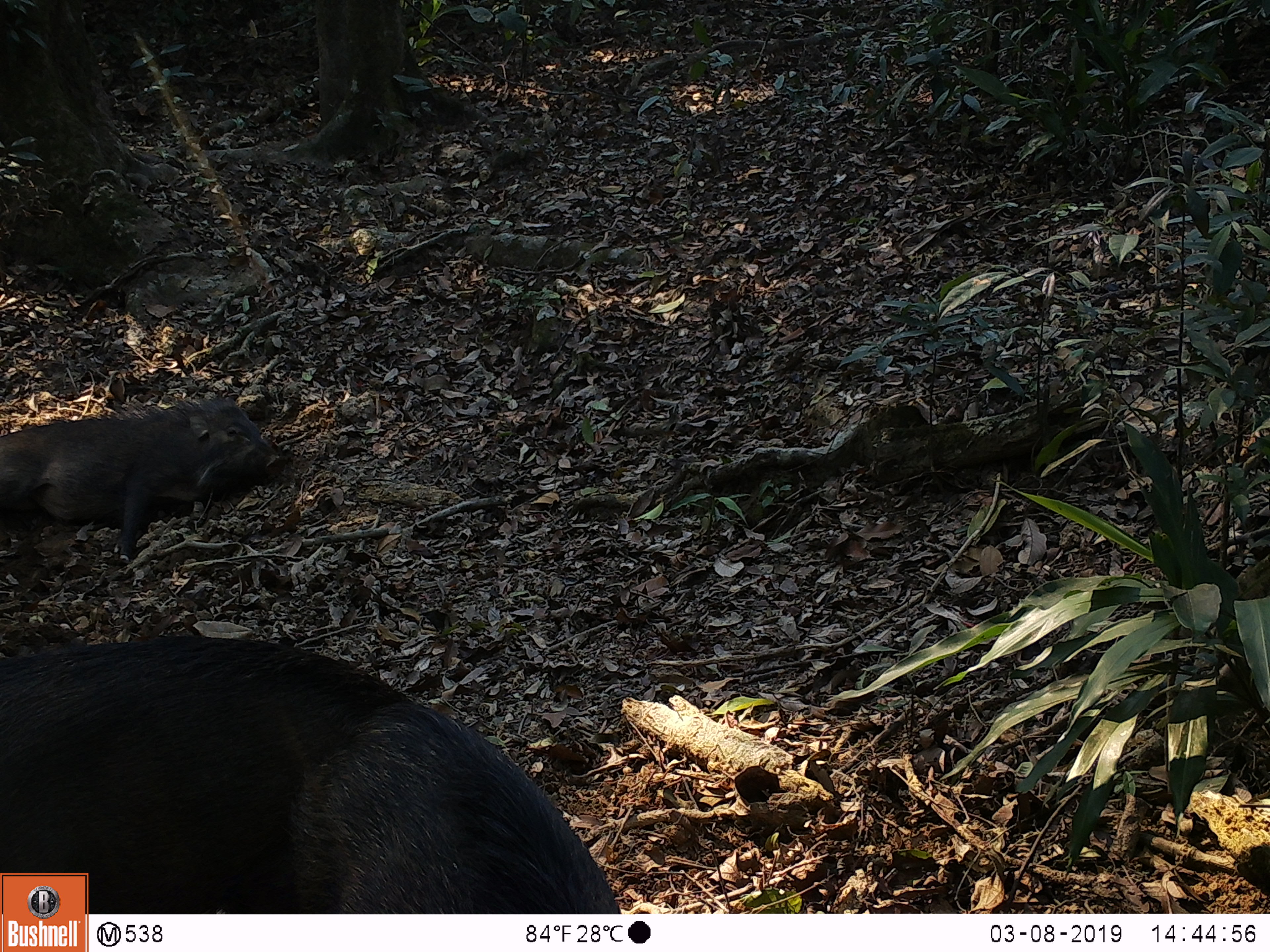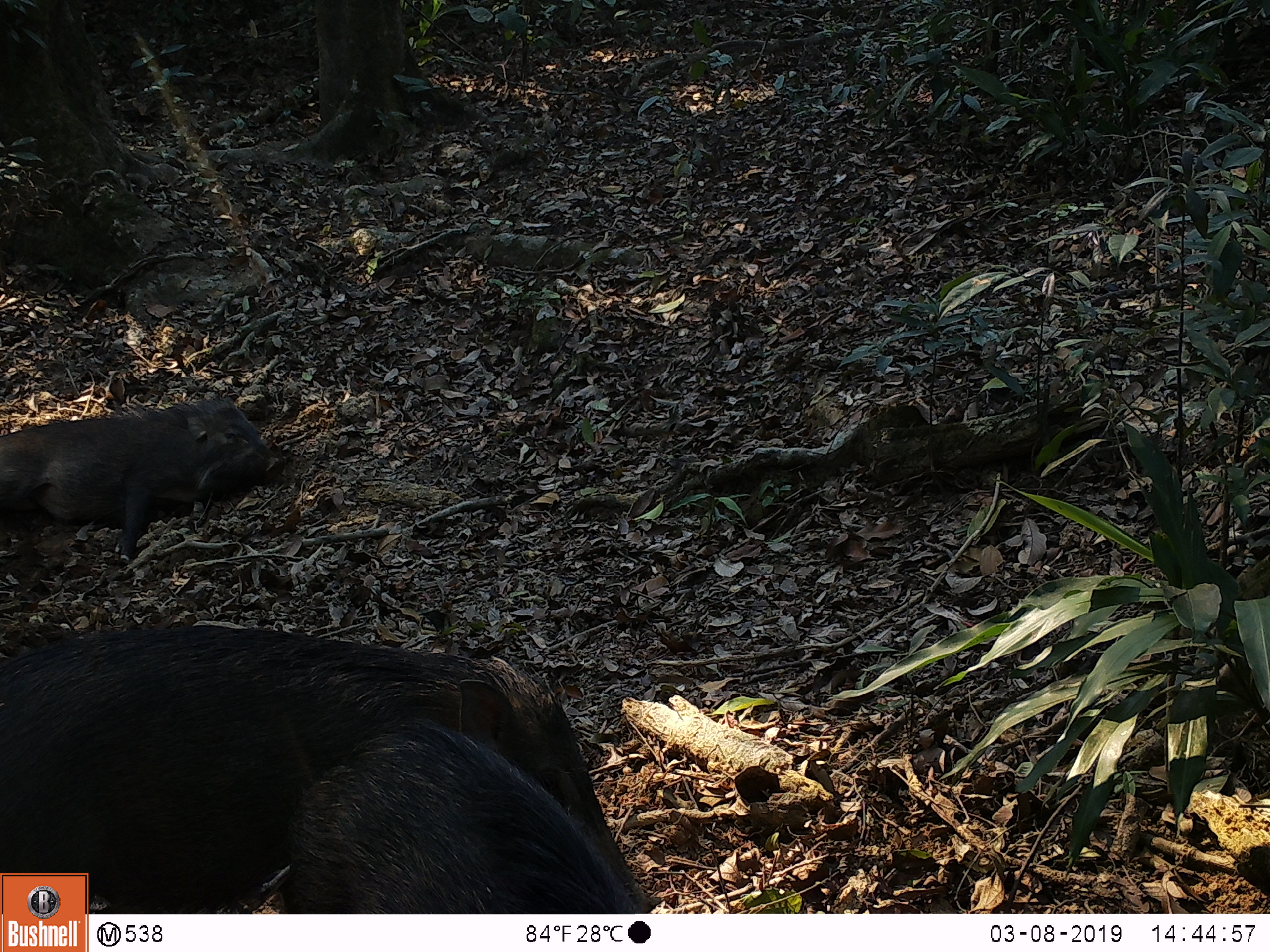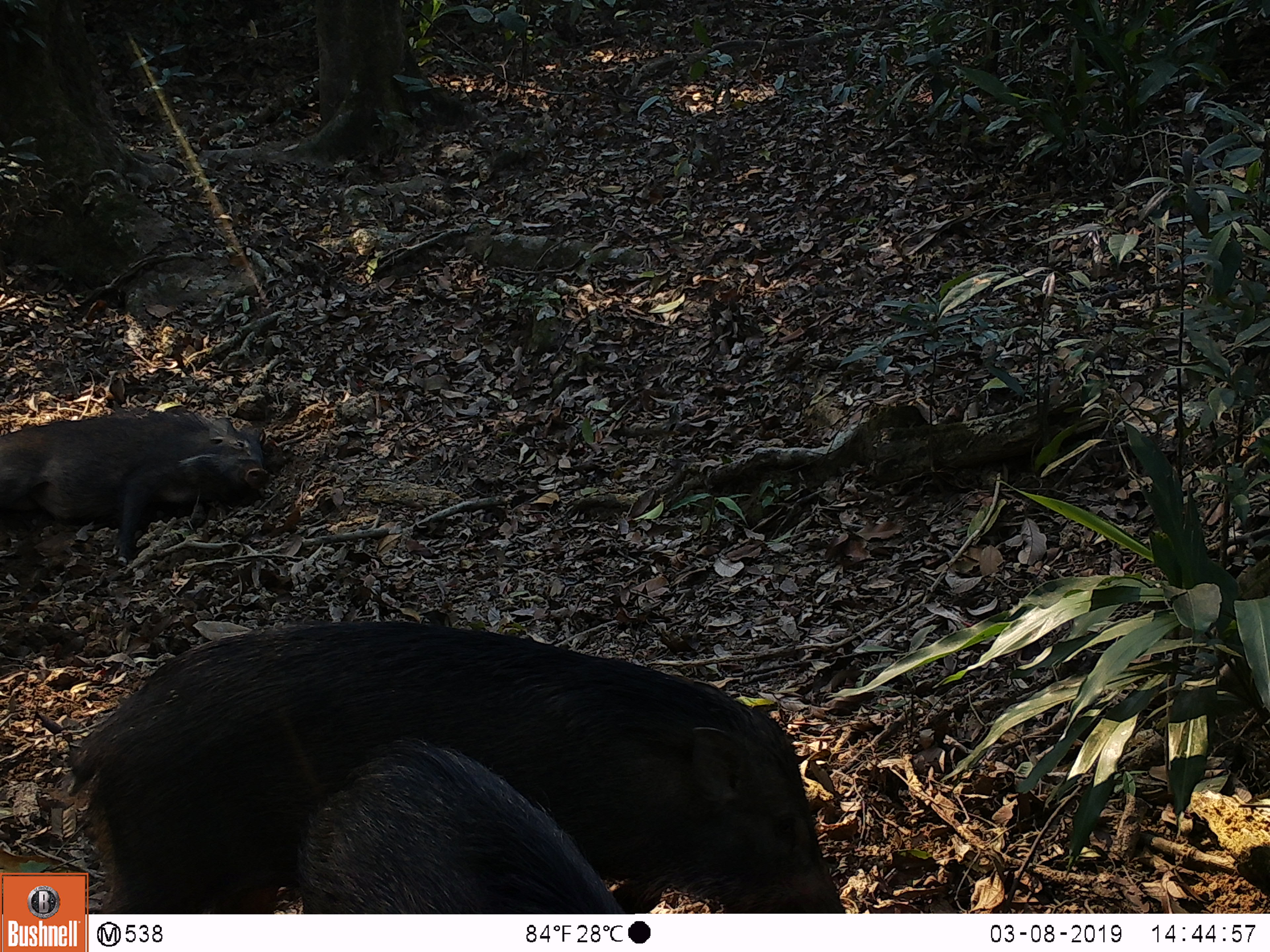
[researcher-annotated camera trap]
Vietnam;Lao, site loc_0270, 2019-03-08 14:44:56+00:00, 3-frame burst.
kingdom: Animalia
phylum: Chordata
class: Mammalia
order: Artiodactyla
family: Suidae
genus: Sus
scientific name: Sus scrofa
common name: eurasian wild pig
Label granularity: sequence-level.